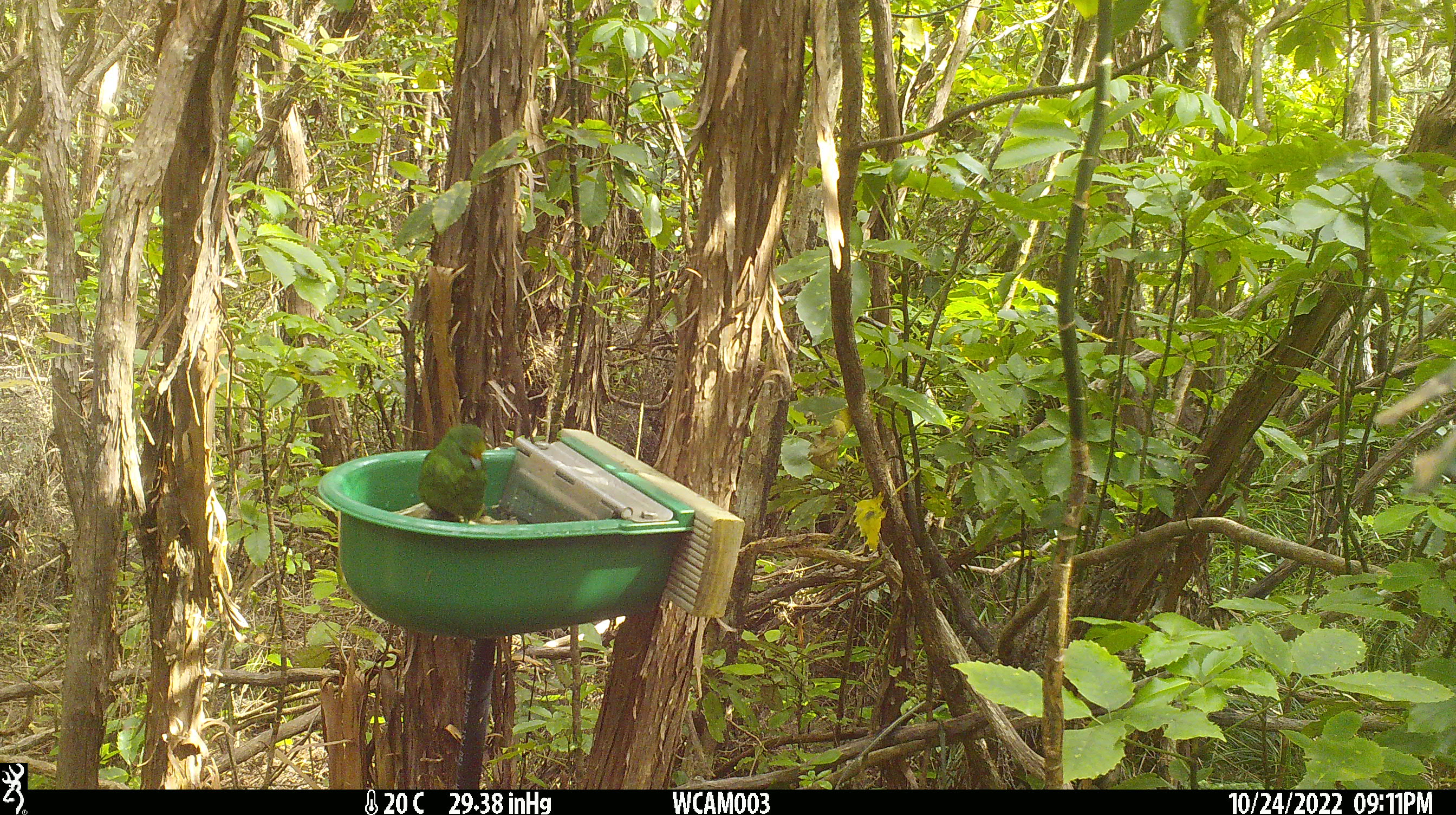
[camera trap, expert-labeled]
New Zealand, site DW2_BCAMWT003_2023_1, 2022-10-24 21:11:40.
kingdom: Animalia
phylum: Chordata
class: Aves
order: Psittaciformes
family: Psittaculidae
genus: Cyanoramphus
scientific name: Cyanoramphus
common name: parakeet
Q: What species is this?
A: Parakeet (Cyanoramphus).